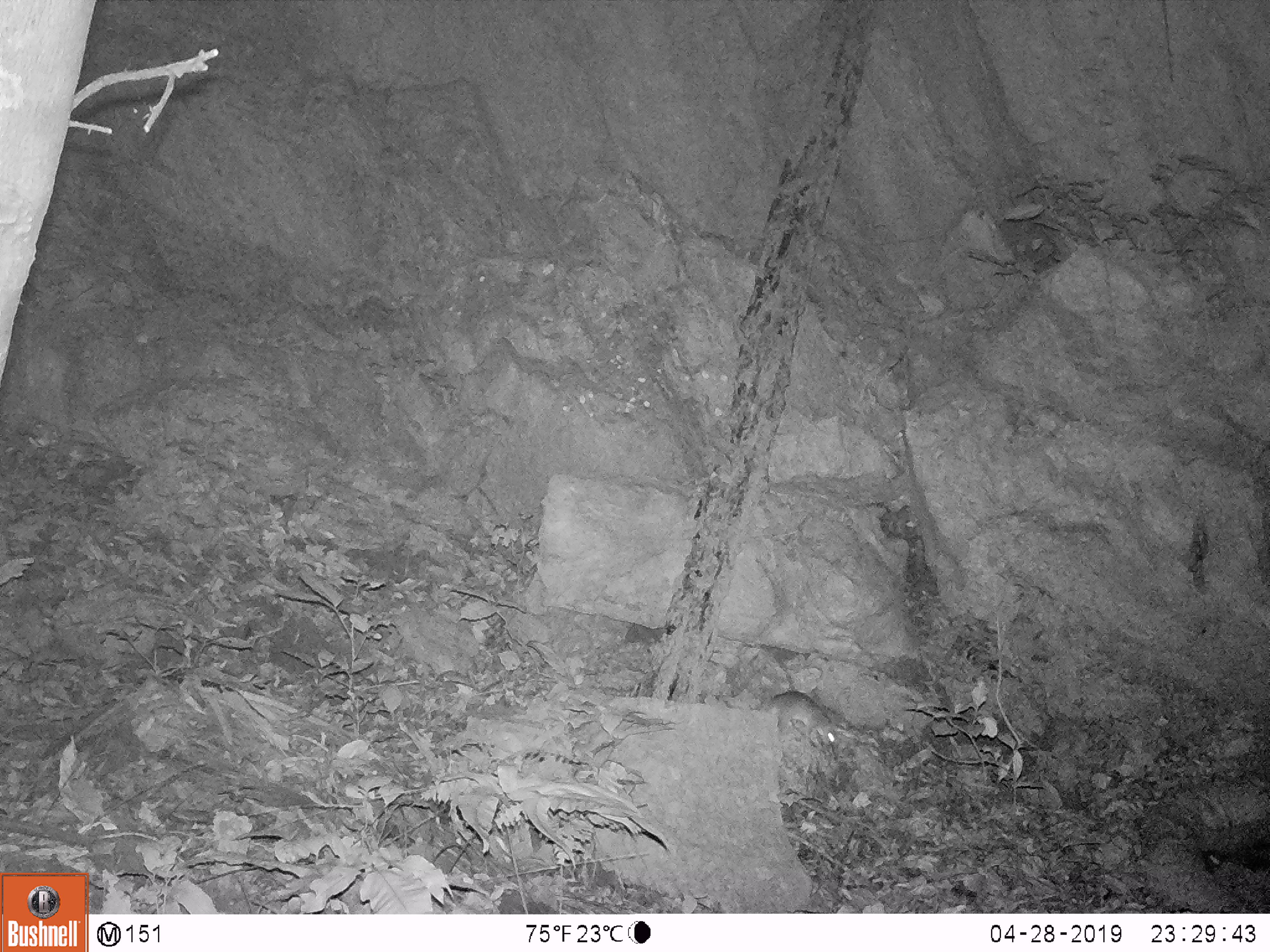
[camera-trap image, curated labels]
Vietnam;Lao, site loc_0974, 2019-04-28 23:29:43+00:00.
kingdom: Animalia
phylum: Chordata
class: Mammalia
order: Rodentia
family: Muridae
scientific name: Muridae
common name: old-world mice and rats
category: unidentified murid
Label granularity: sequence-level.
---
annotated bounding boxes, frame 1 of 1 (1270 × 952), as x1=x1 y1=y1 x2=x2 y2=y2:
unidentified murid: x1=765 y1=691 x2=837 y2=746